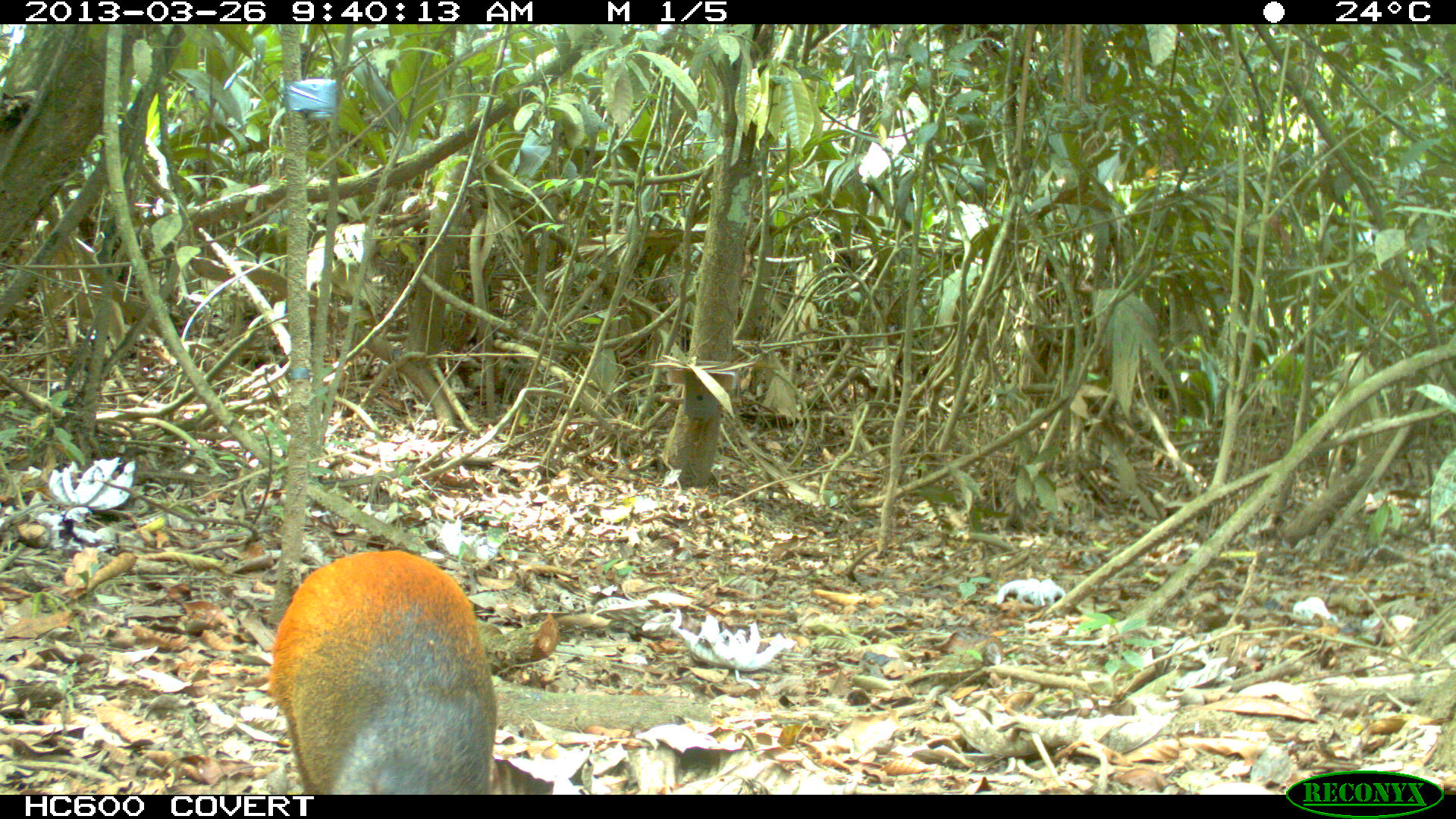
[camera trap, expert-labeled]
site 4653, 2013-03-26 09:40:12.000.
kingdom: Animalia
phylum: Chordata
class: Mammalia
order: Rodentia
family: Dasyproctidae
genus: Dasyprocta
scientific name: Dasyprocta leporina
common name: red-rumped agouti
Dasyprocta leporina (red-rumped agouti), count 1, age adult.